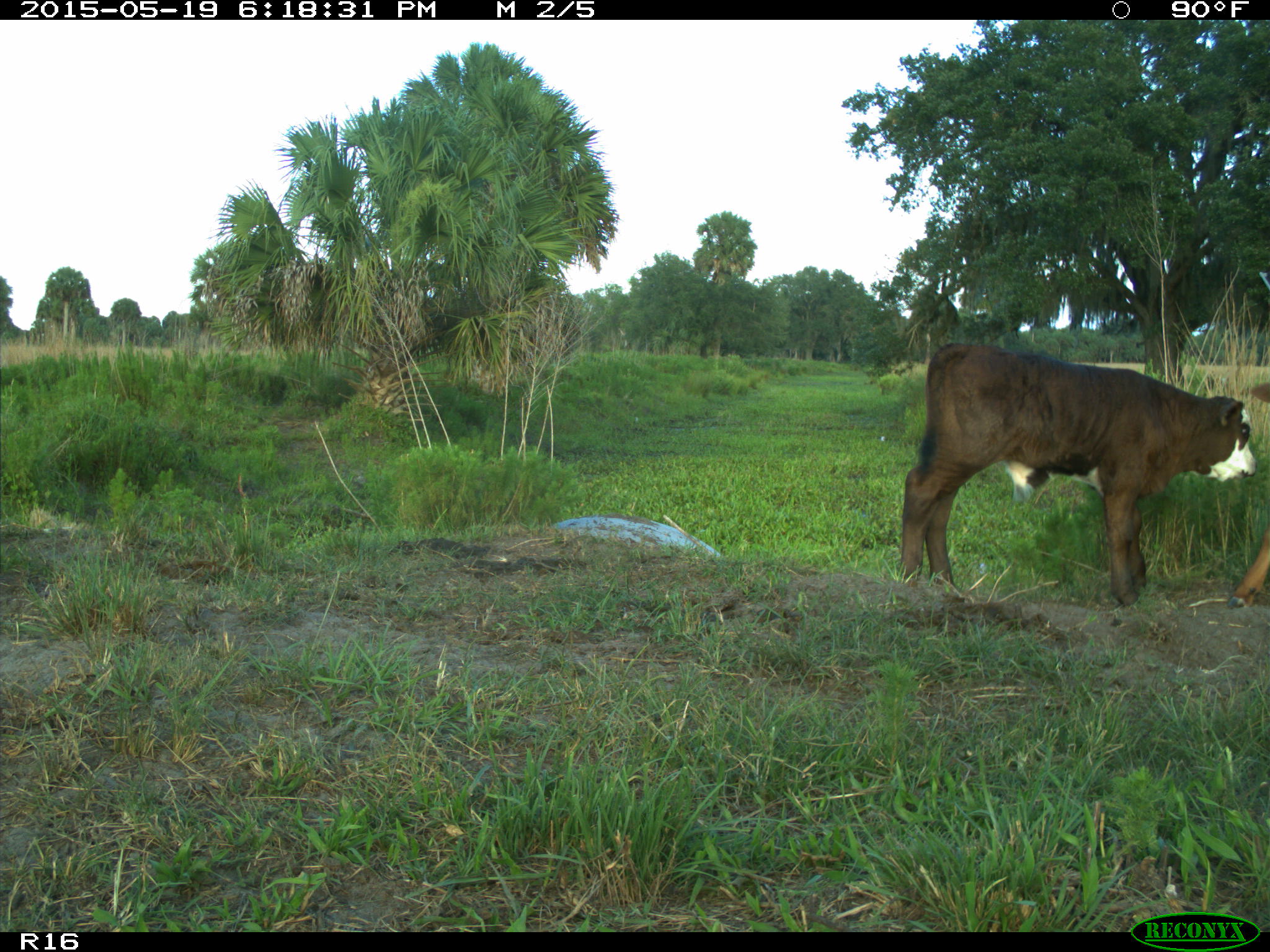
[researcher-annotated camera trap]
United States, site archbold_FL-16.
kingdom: Animalia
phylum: Chordata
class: Mammalia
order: Artiodactyla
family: Bovidae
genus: Bos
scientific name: Bos taurus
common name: domestic cow